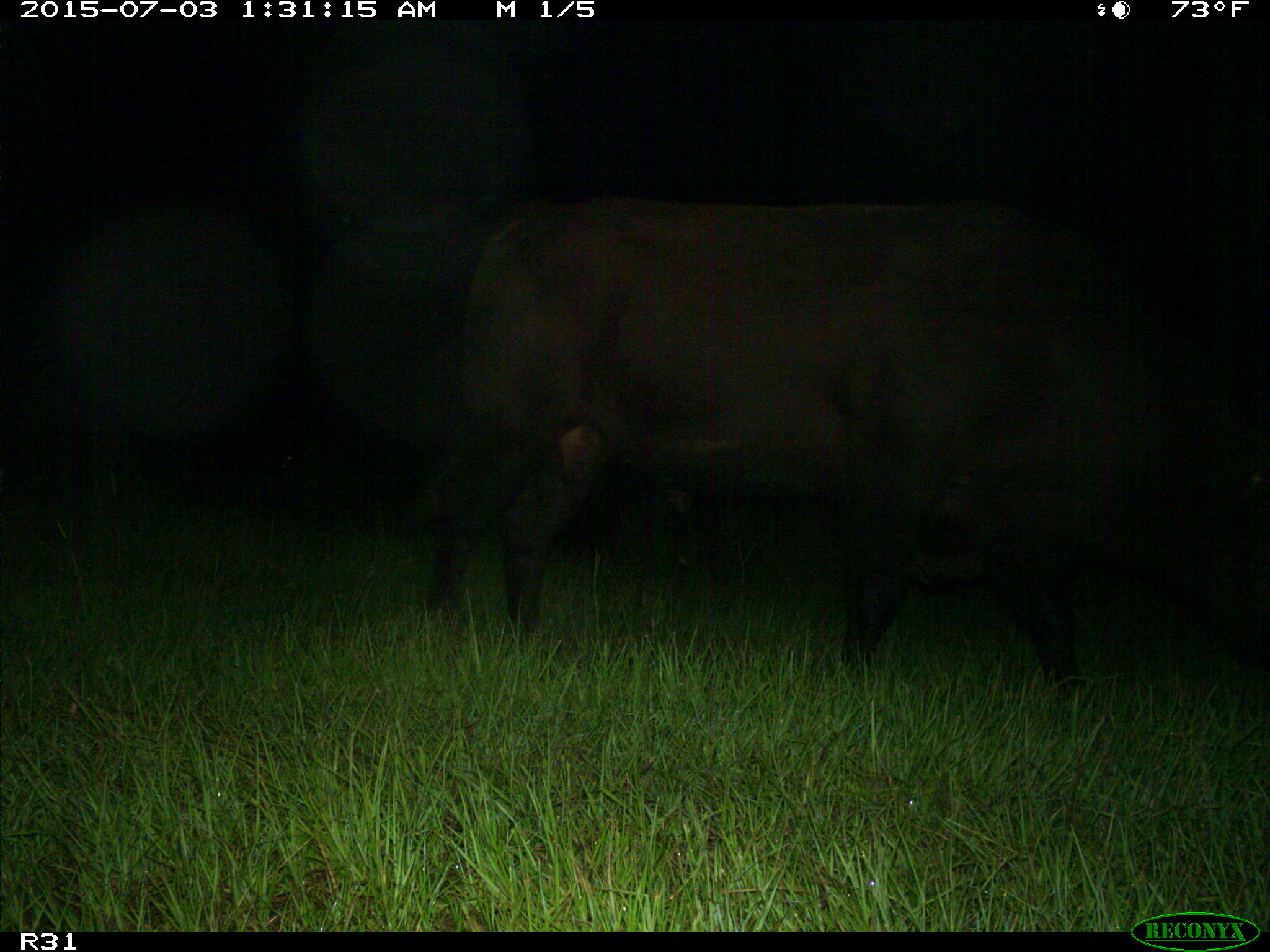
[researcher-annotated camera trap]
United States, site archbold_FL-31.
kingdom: Animalia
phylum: Chordata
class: Mammalia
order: Artiodactyla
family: Bovidae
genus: Bos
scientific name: Bos taurus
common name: domestic cow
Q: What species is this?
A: Bos taurus (domestic cow).